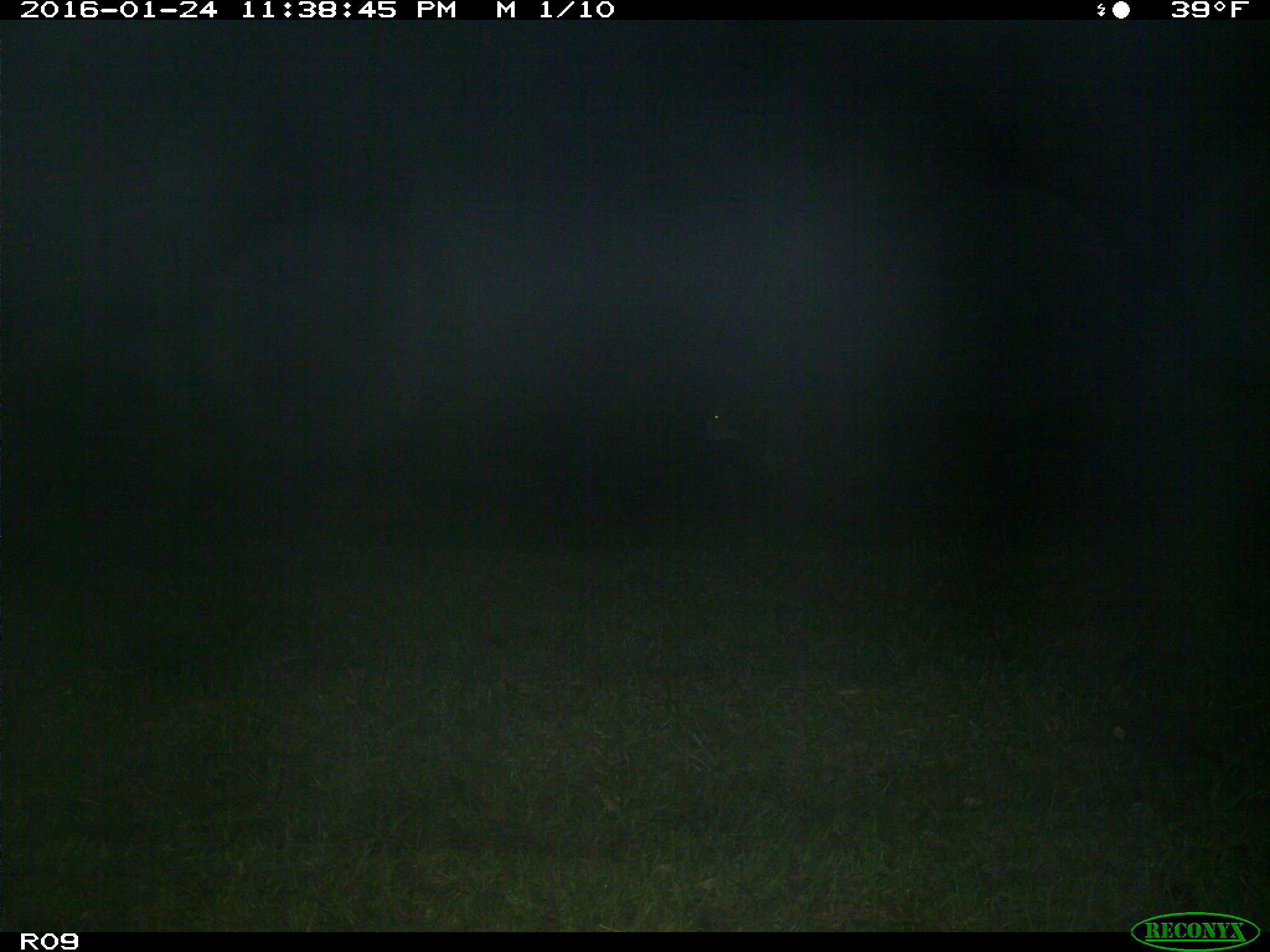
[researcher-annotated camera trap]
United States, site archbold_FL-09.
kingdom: Animalia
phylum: Chordata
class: Mammalia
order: Artiodactyla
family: Bovidae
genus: Bos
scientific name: Bos taurus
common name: domestic cow